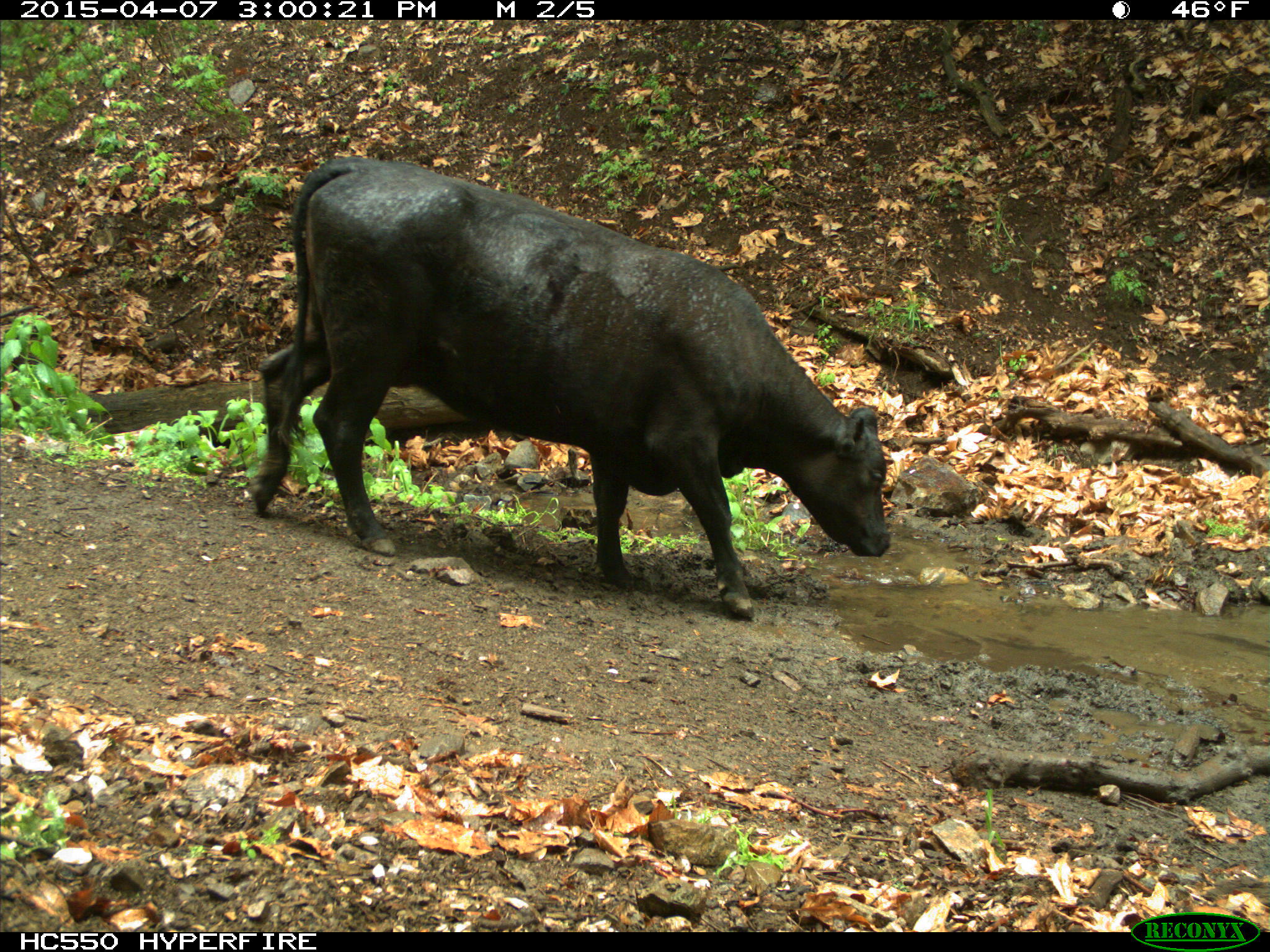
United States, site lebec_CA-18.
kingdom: Animalia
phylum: Chordata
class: Mammalia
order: Artiodactyla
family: Bovidae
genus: Bos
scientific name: Bos taurus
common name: domestic cow